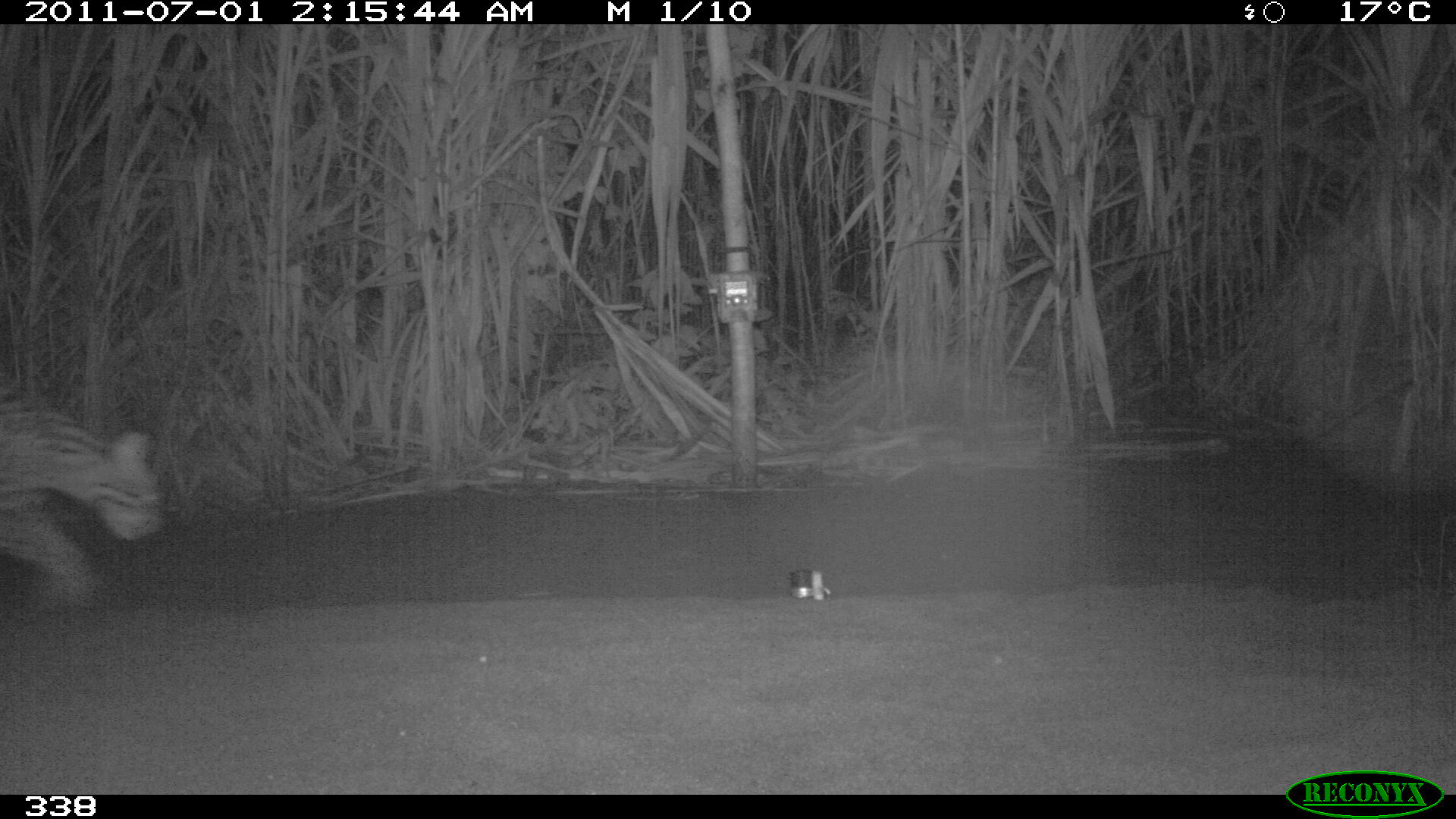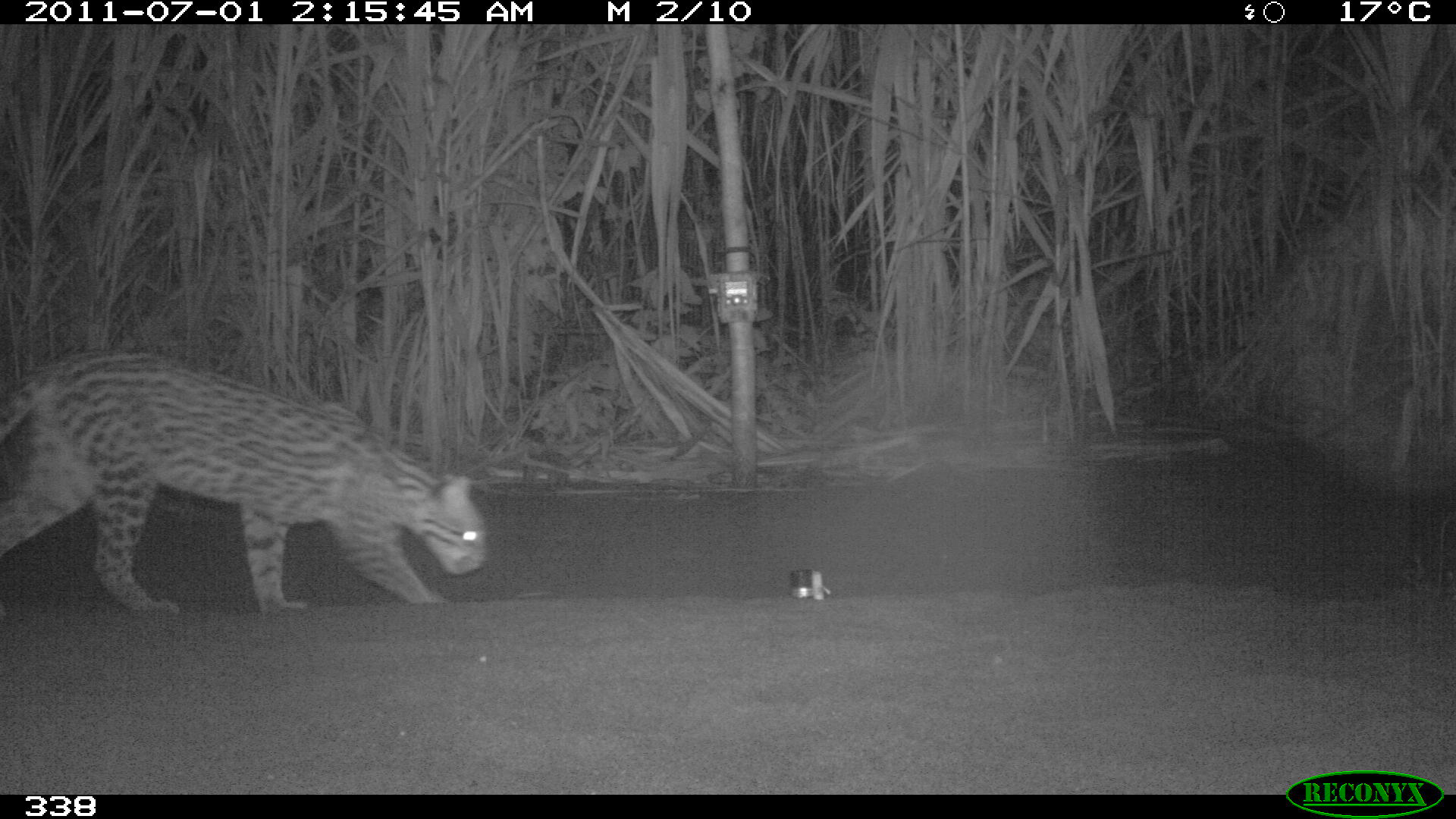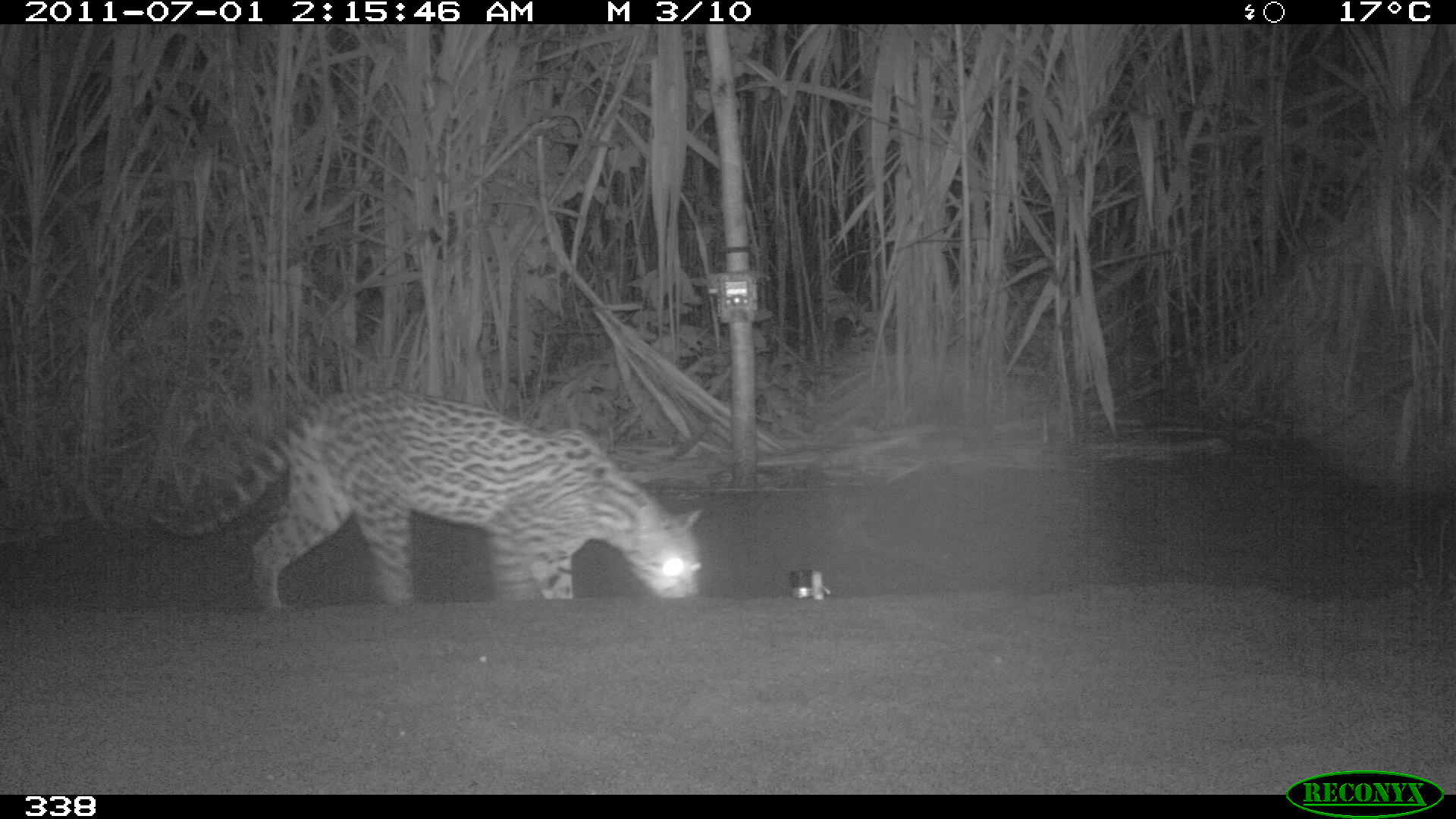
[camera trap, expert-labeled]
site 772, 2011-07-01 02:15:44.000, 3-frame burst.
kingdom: Animalia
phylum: Chordata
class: Mammalia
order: Carnivora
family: Felidae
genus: Leopardus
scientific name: Leopardus pardalis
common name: ocelot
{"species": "Leopardus pardalis (ocelot)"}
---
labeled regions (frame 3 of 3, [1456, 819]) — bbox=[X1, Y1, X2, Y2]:
leopardus pardalis: bbox=[143, 385, 703, 607]